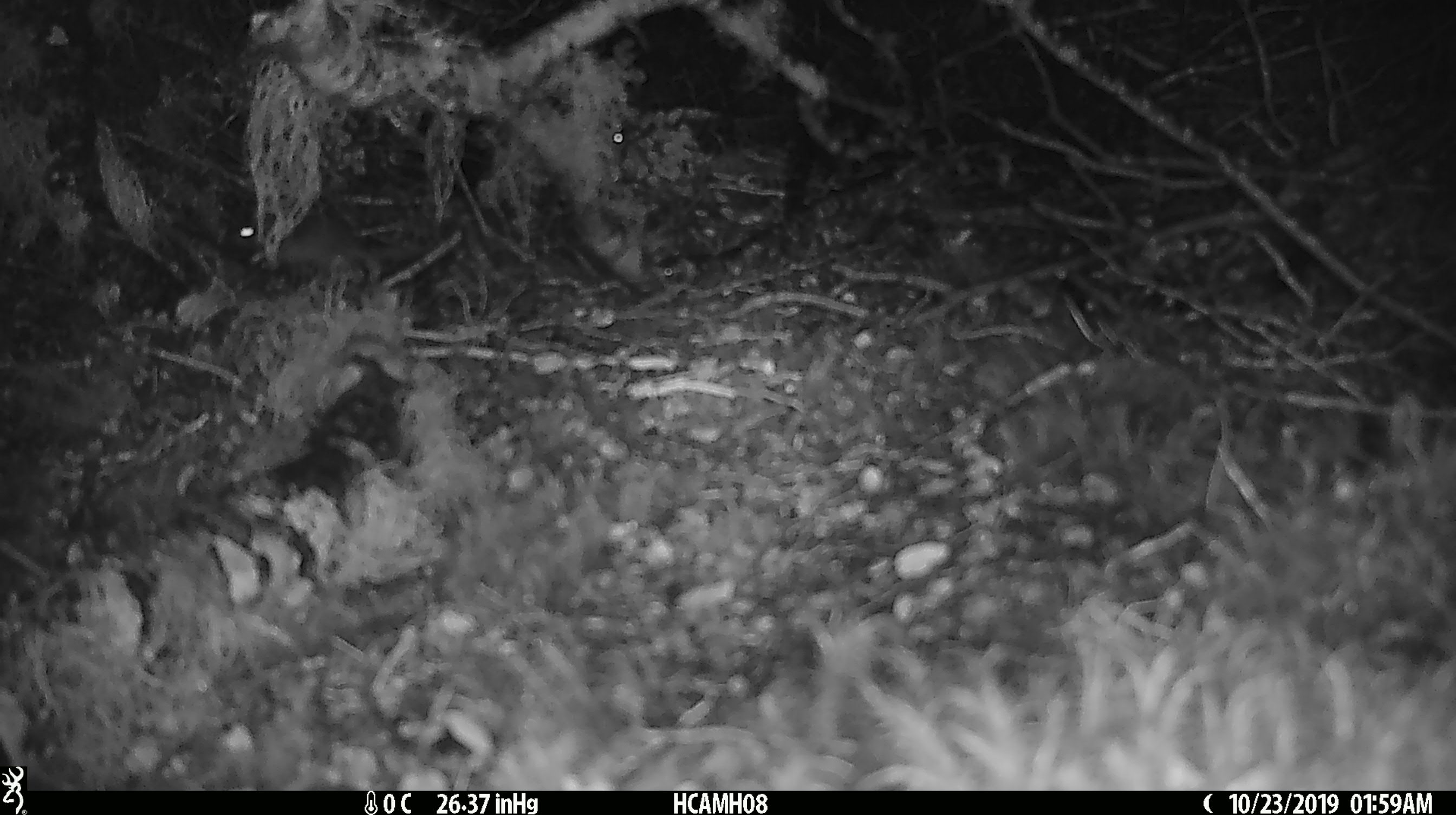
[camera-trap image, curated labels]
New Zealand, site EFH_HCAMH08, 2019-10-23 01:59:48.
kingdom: Animalia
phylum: Chordata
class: Mammalia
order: Rodentia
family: Muridae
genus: Mus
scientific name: Mus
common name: mouse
Mouse (Mus).